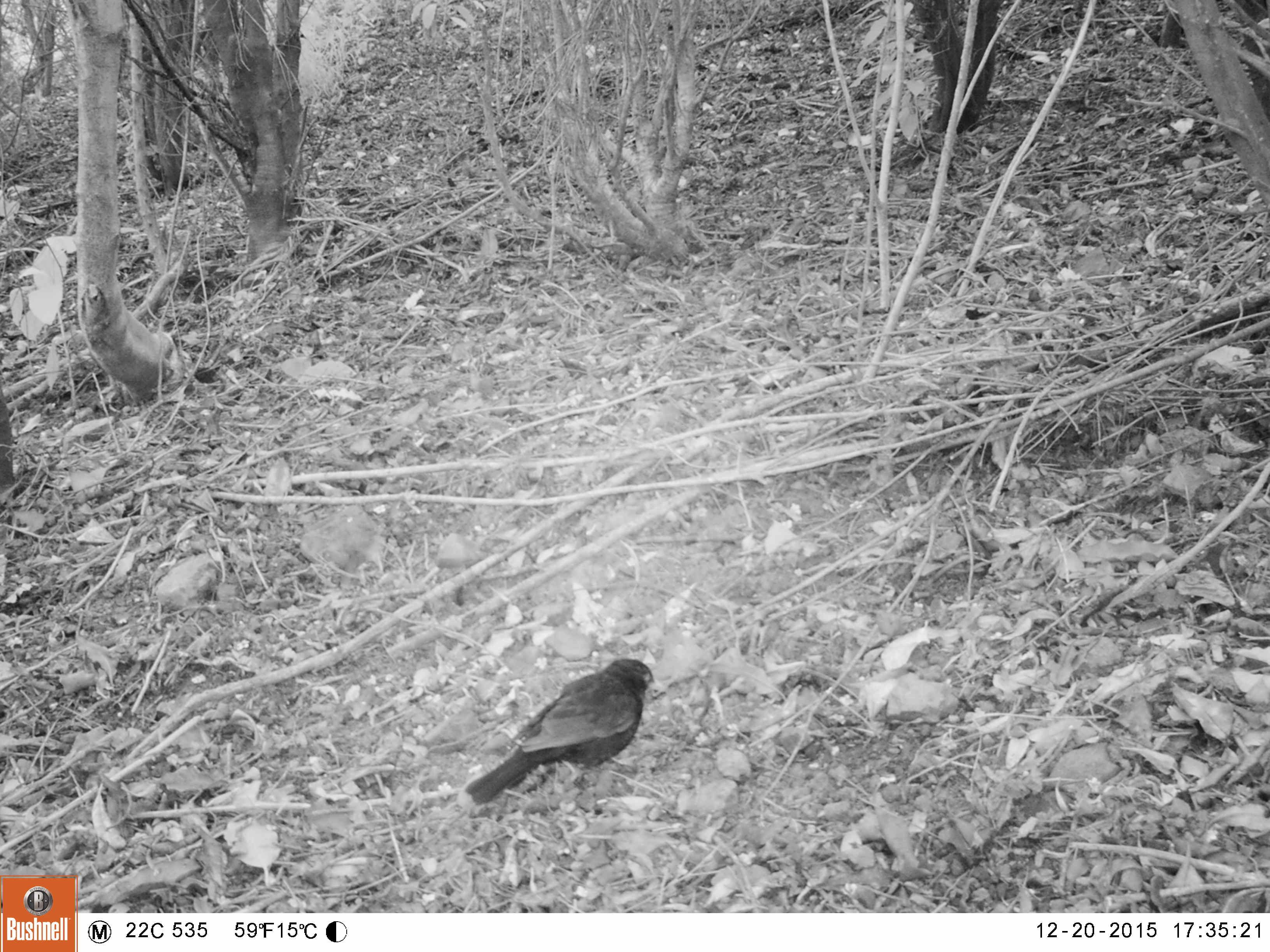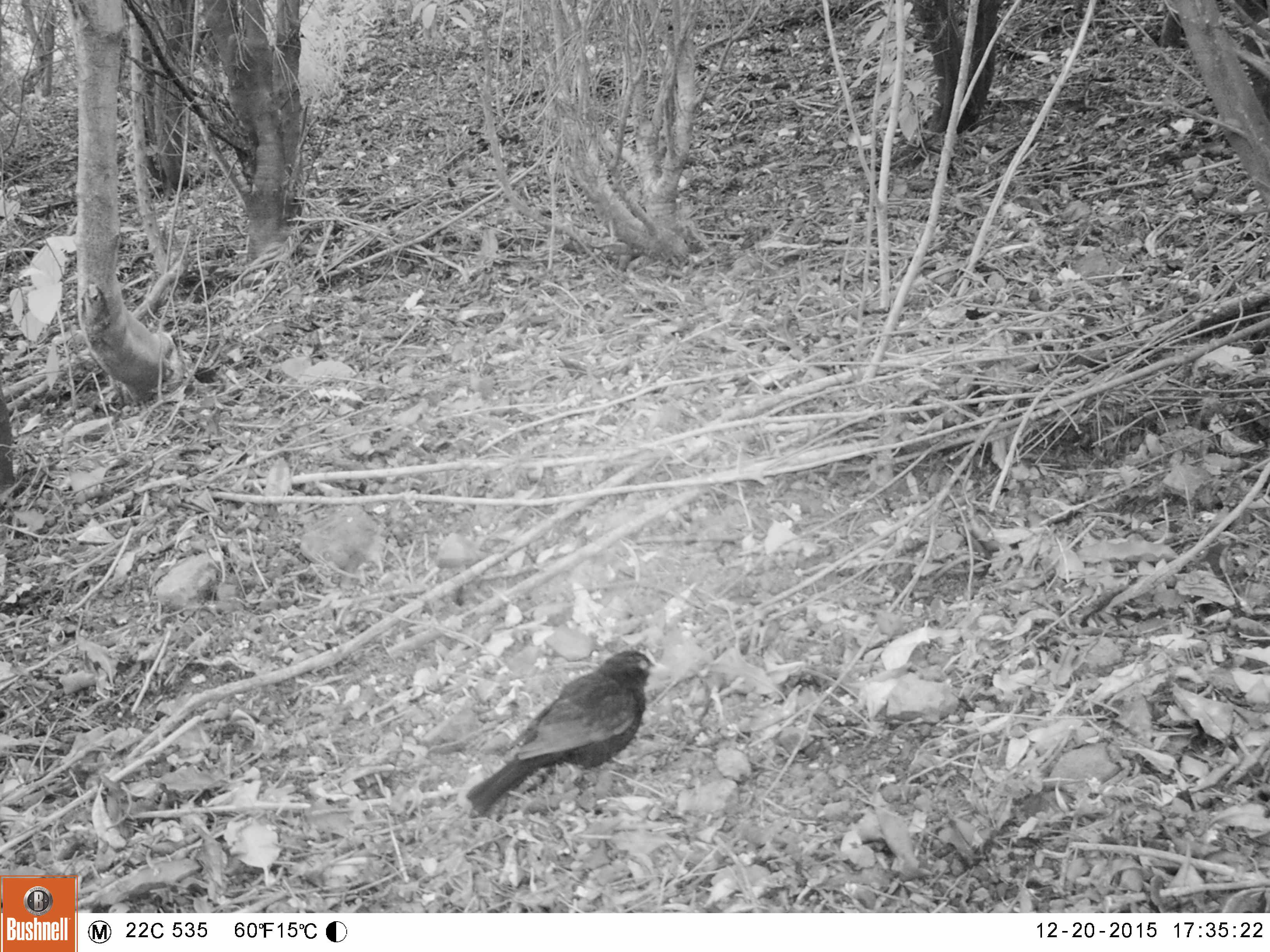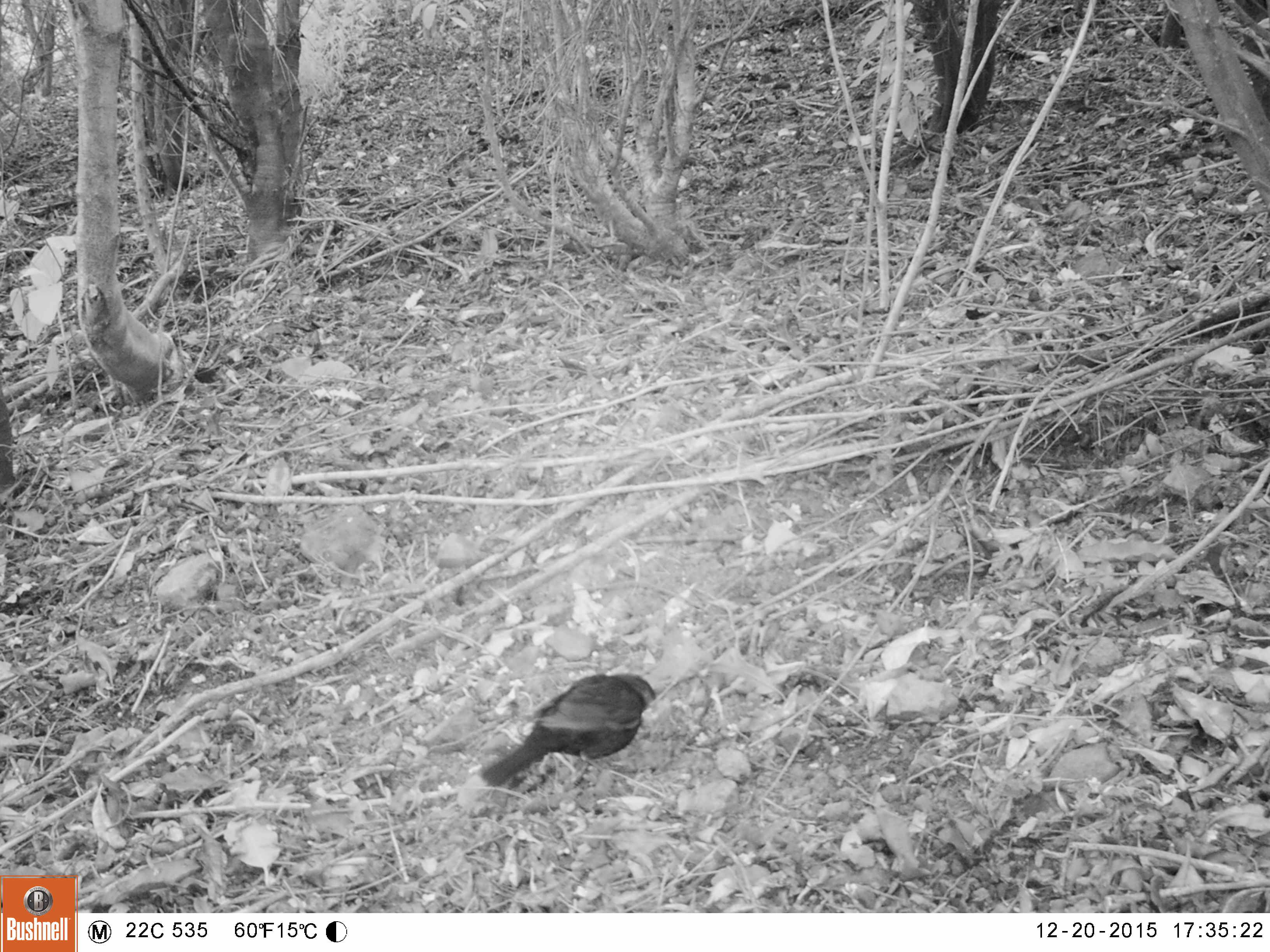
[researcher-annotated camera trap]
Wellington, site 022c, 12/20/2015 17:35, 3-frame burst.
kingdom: Animalia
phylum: Chordata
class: Aves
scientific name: Aves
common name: bird